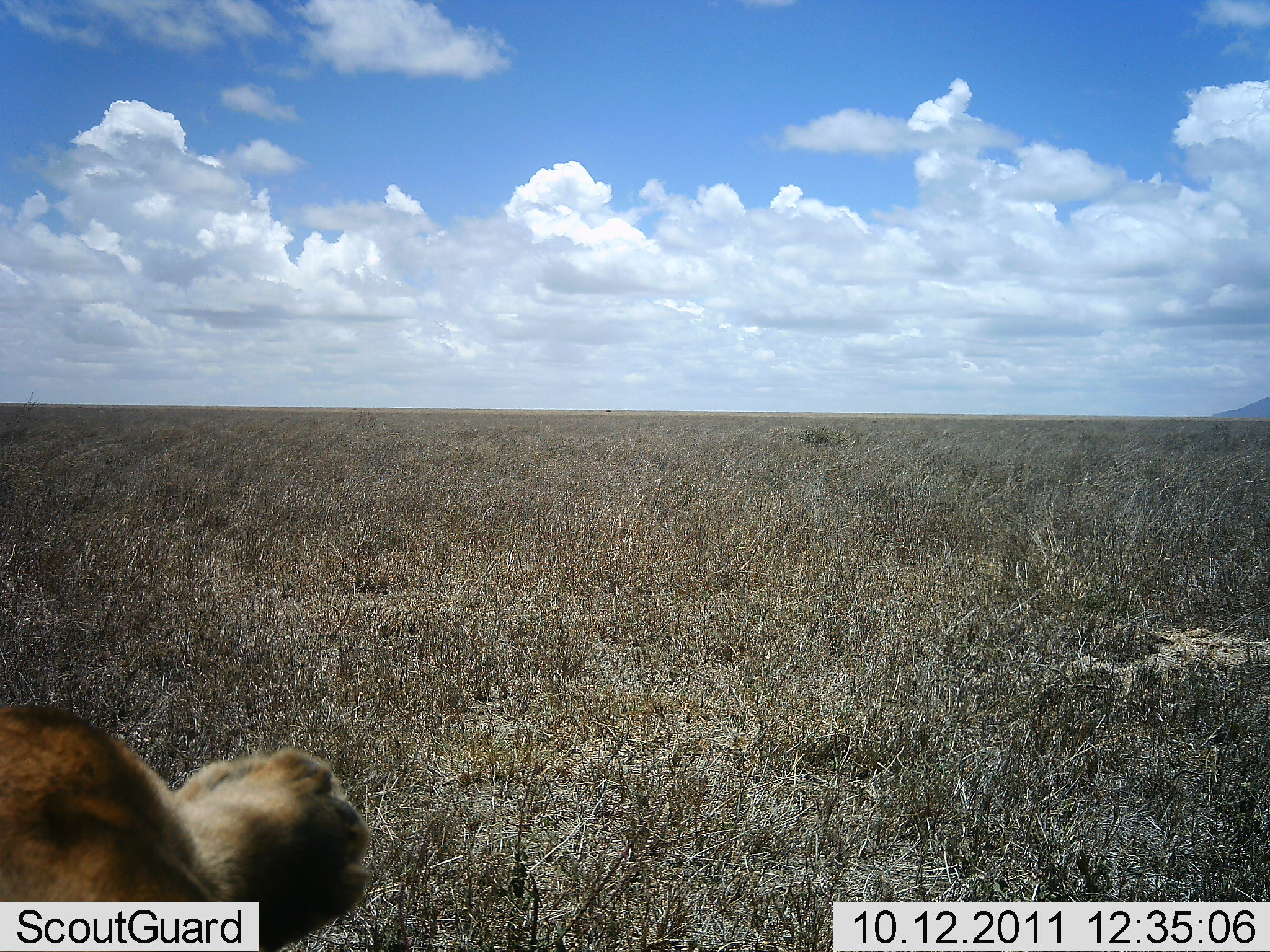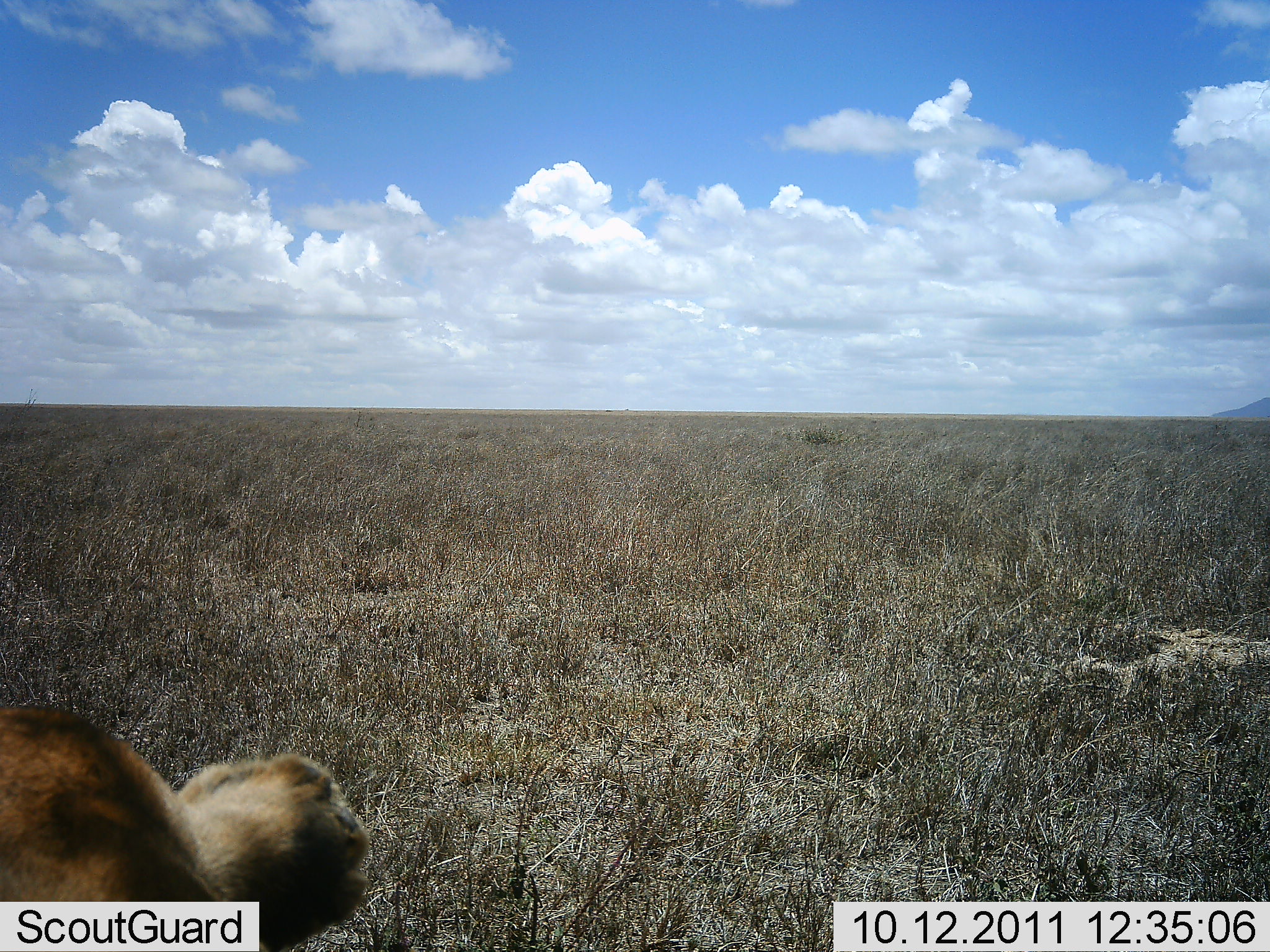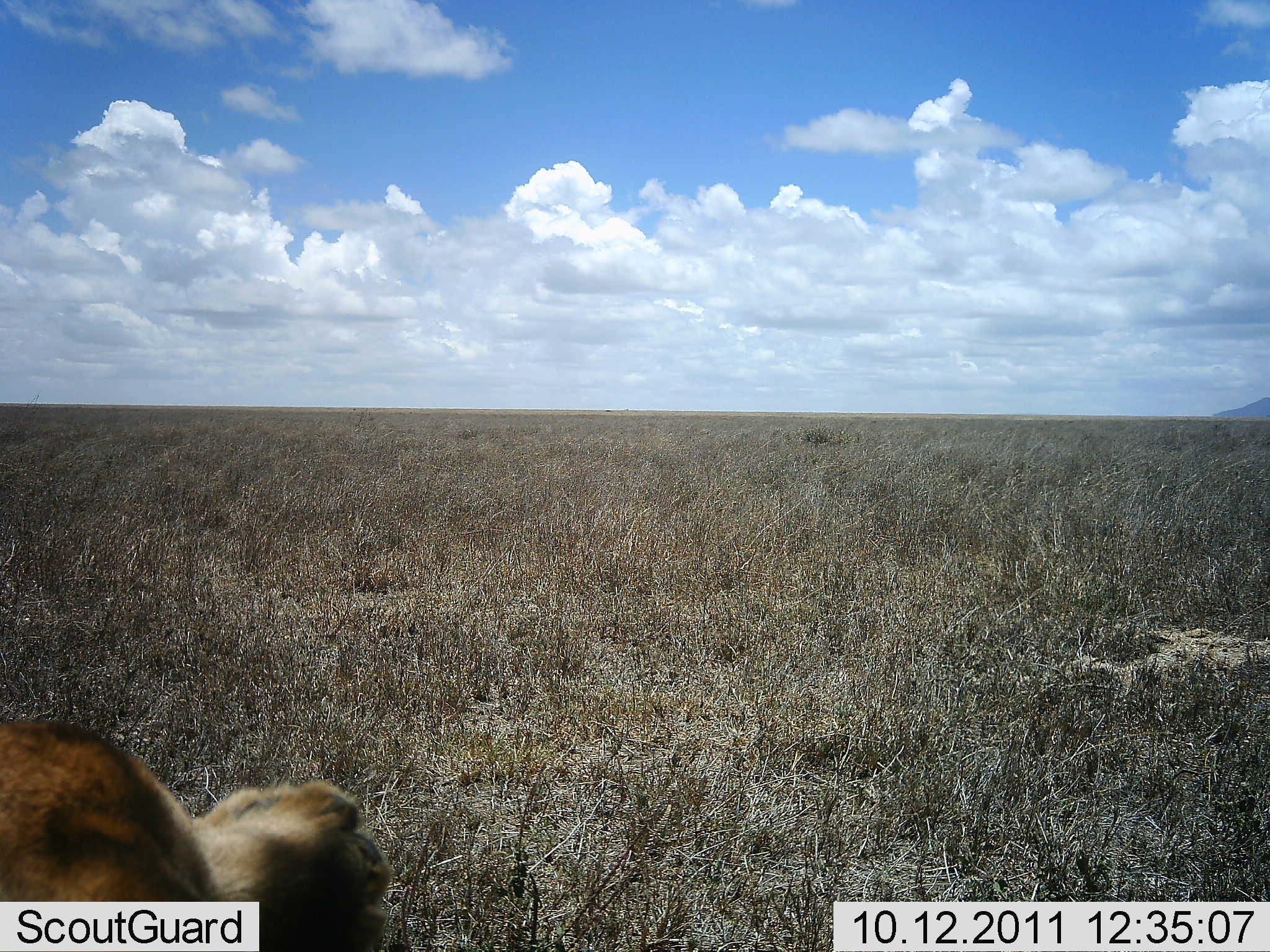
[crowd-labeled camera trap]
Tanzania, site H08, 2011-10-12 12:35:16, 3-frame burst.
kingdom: Animalia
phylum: Chordata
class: Mammalia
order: Carnivora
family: Felidae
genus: Panthera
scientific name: Panthera leo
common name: lion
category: lionfemale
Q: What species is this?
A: Lionfemale (lion) (Panthera leo).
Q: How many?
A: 1.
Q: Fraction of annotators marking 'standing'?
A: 0%.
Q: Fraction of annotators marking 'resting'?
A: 100%.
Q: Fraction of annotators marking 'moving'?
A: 0%.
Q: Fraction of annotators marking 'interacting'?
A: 0%.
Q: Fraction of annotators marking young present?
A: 0%.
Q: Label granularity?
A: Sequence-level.